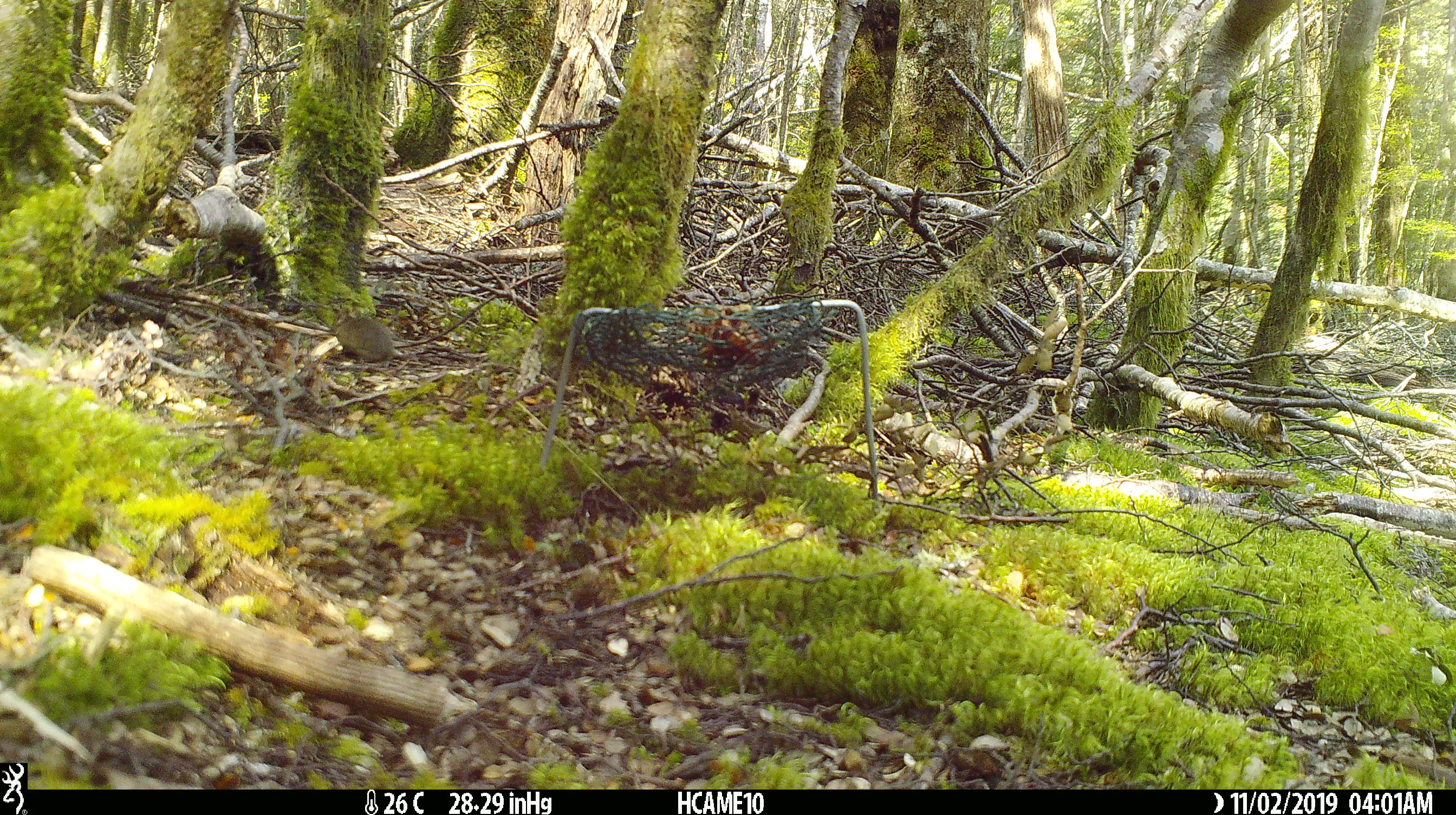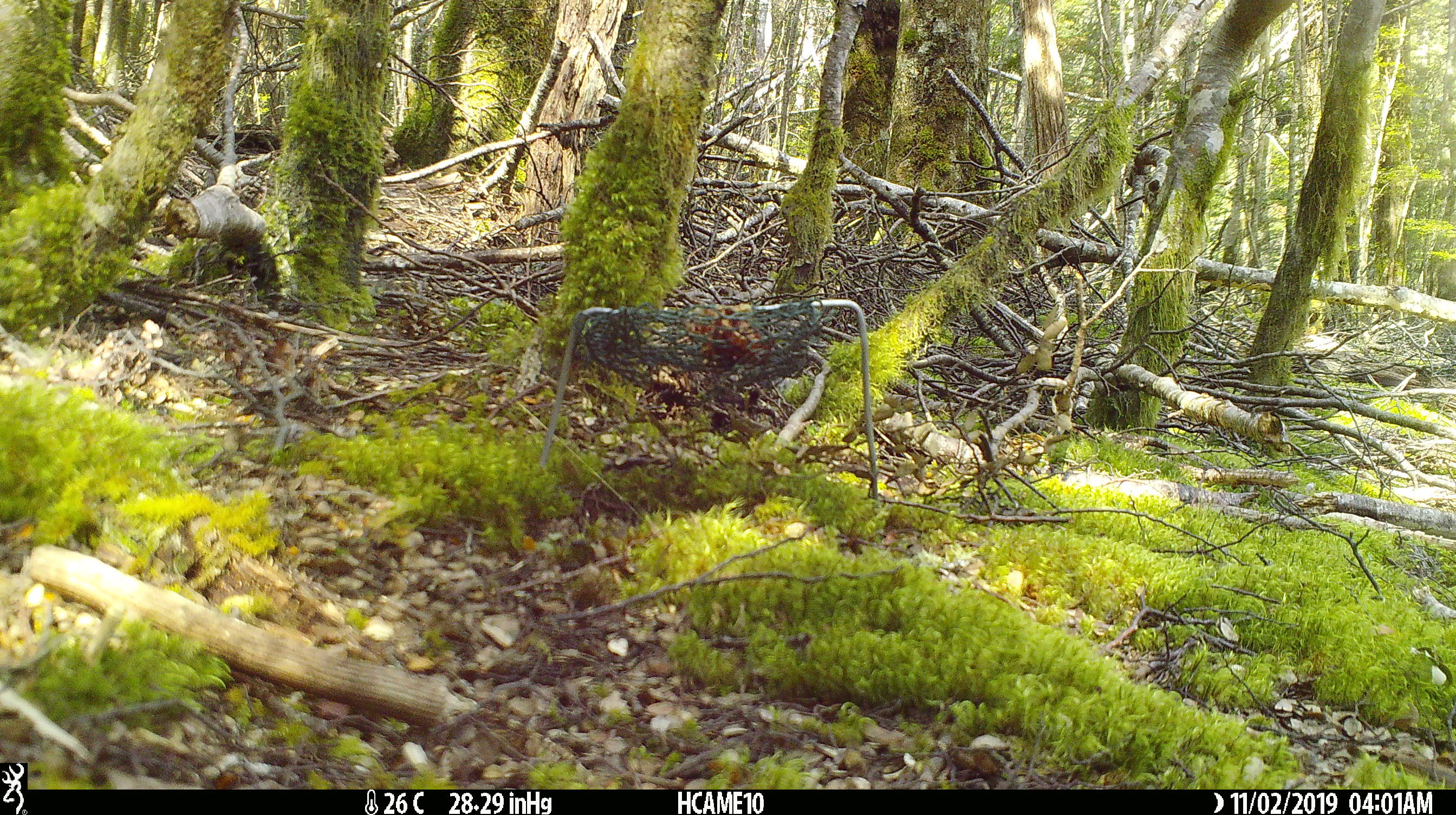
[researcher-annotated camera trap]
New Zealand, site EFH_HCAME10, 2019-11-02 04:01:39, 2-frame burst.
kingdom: Animalia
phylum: Chordata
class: Mammalia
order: Rodentia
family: Muridae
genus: Mus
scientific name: Mus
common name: mouse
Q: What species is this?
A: Mouse (Mus).